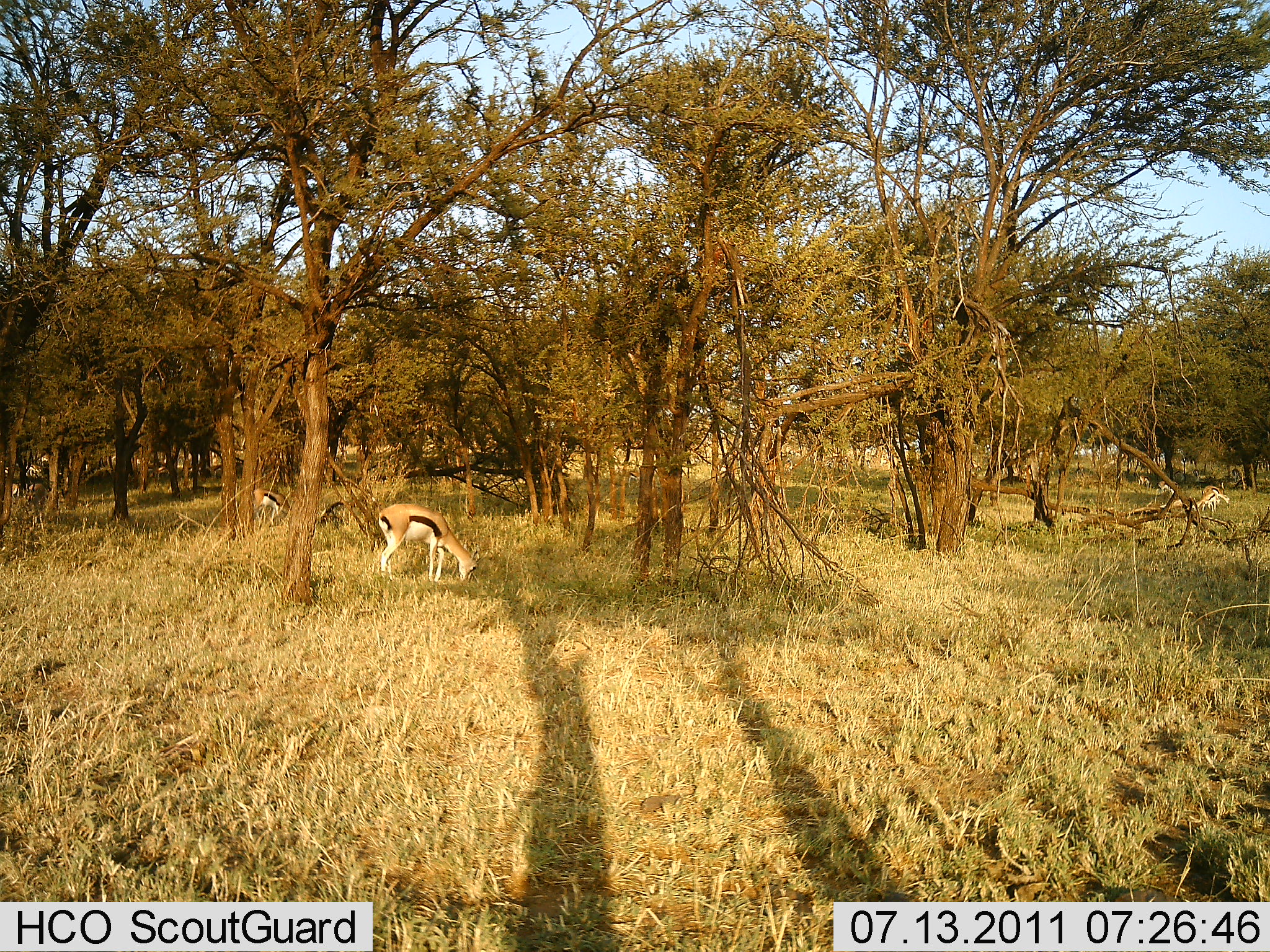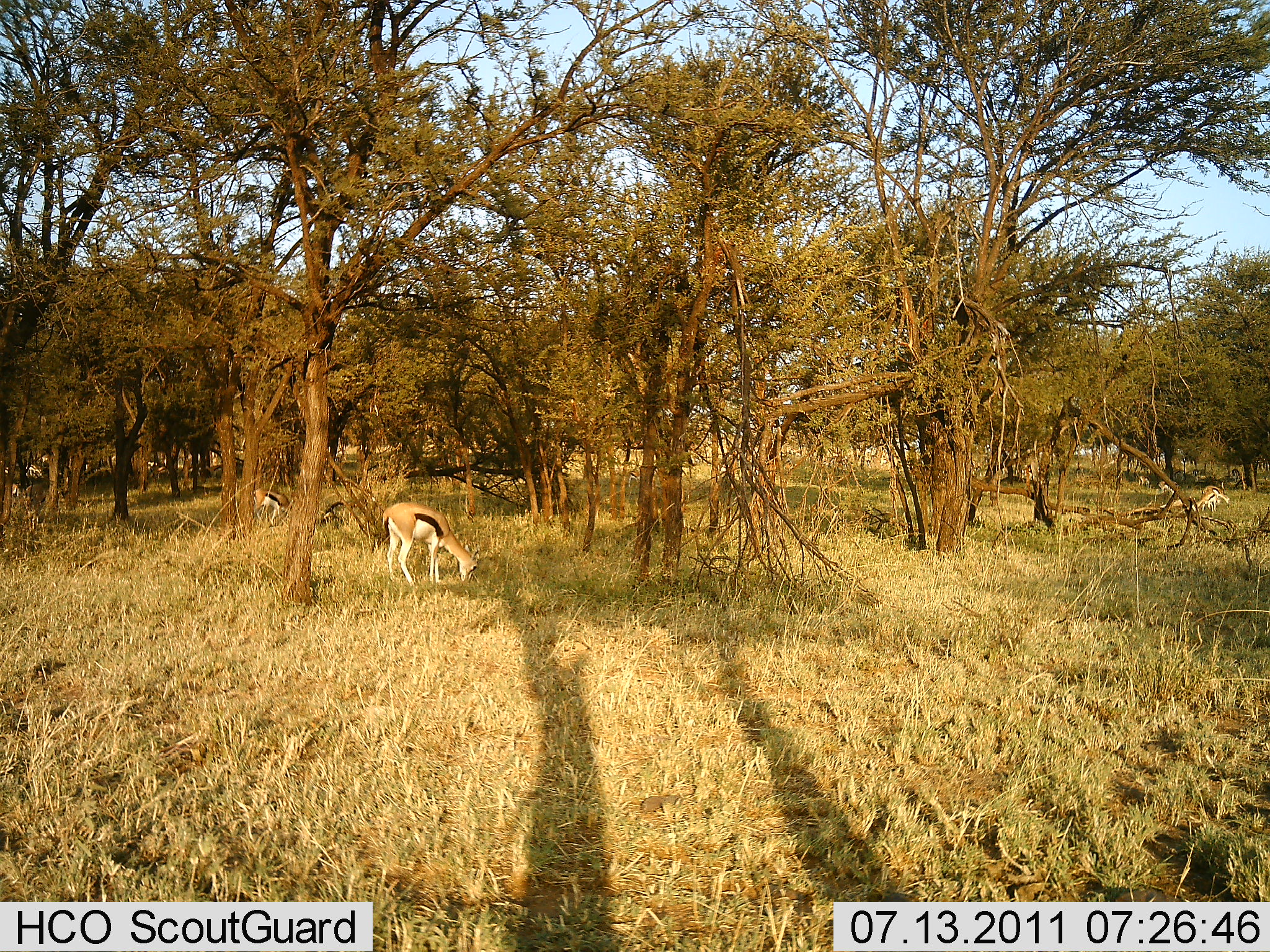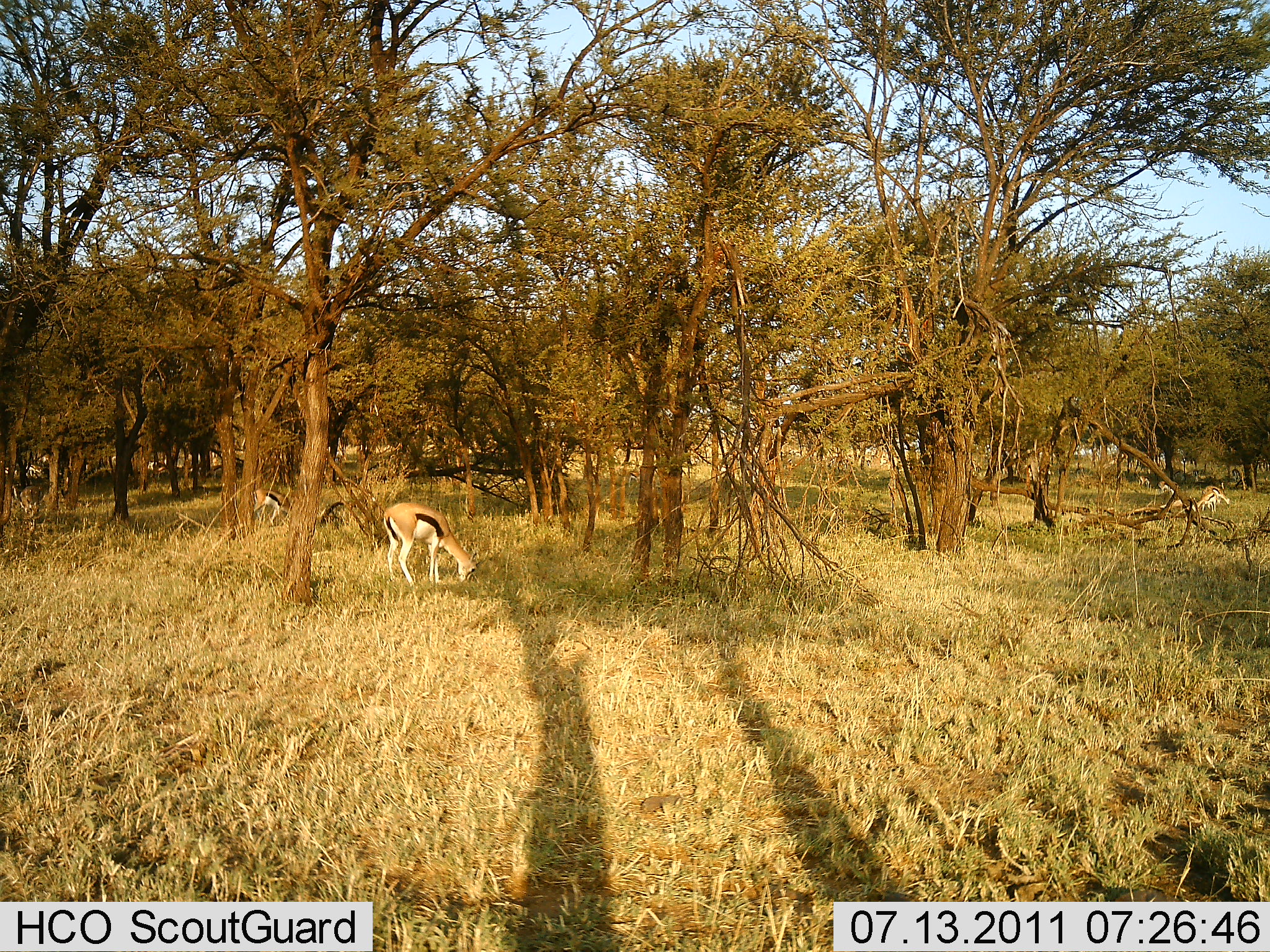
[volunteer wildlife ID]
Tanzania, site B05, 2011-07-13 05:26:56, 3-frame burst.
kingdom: Animalia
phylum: Chordata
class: Mammalia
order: Artiodactyla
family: Bovidae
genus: Eudorcas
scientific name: Eudorcas thomsonii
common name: thomson's gazelle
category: gazellethomsons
Gazellethomsons (thomson's gazelle) (Eudorcas thomsonii), count 3. Behavior (volunteer vote fractions): standing 43%, resting 14%, moving 7%, interacting 0%. Young present (vote fraction): 7%. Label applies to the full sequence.